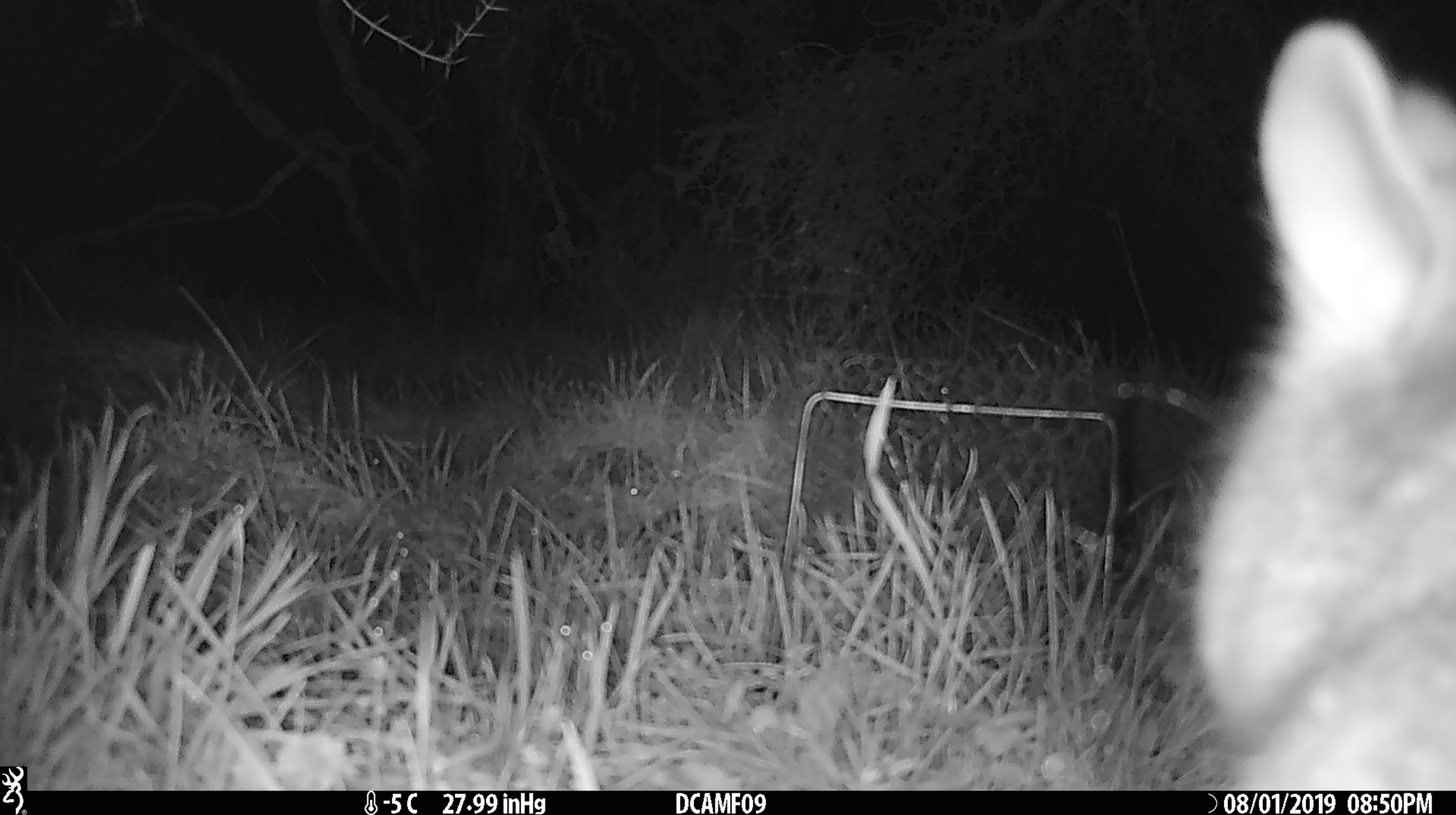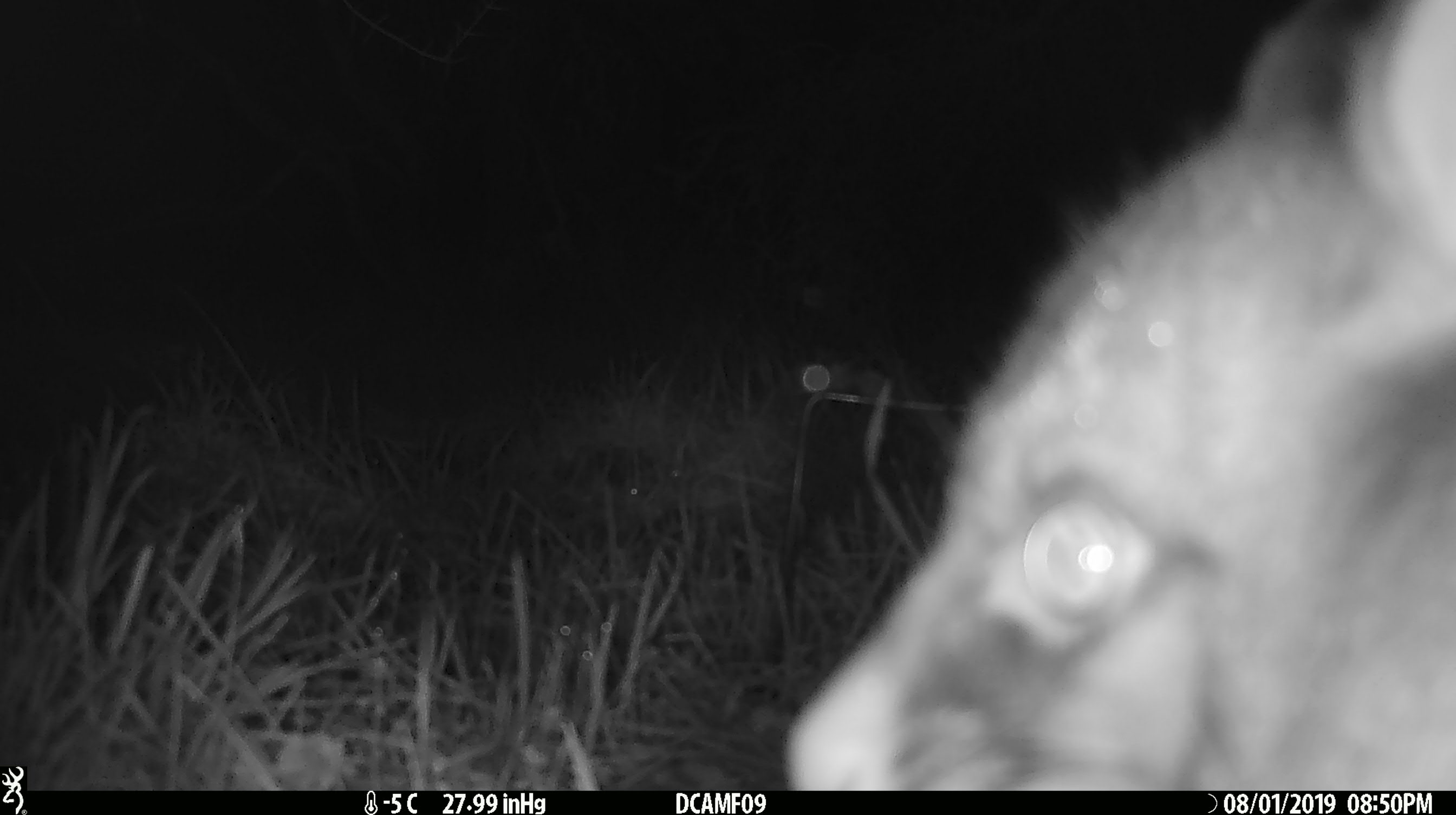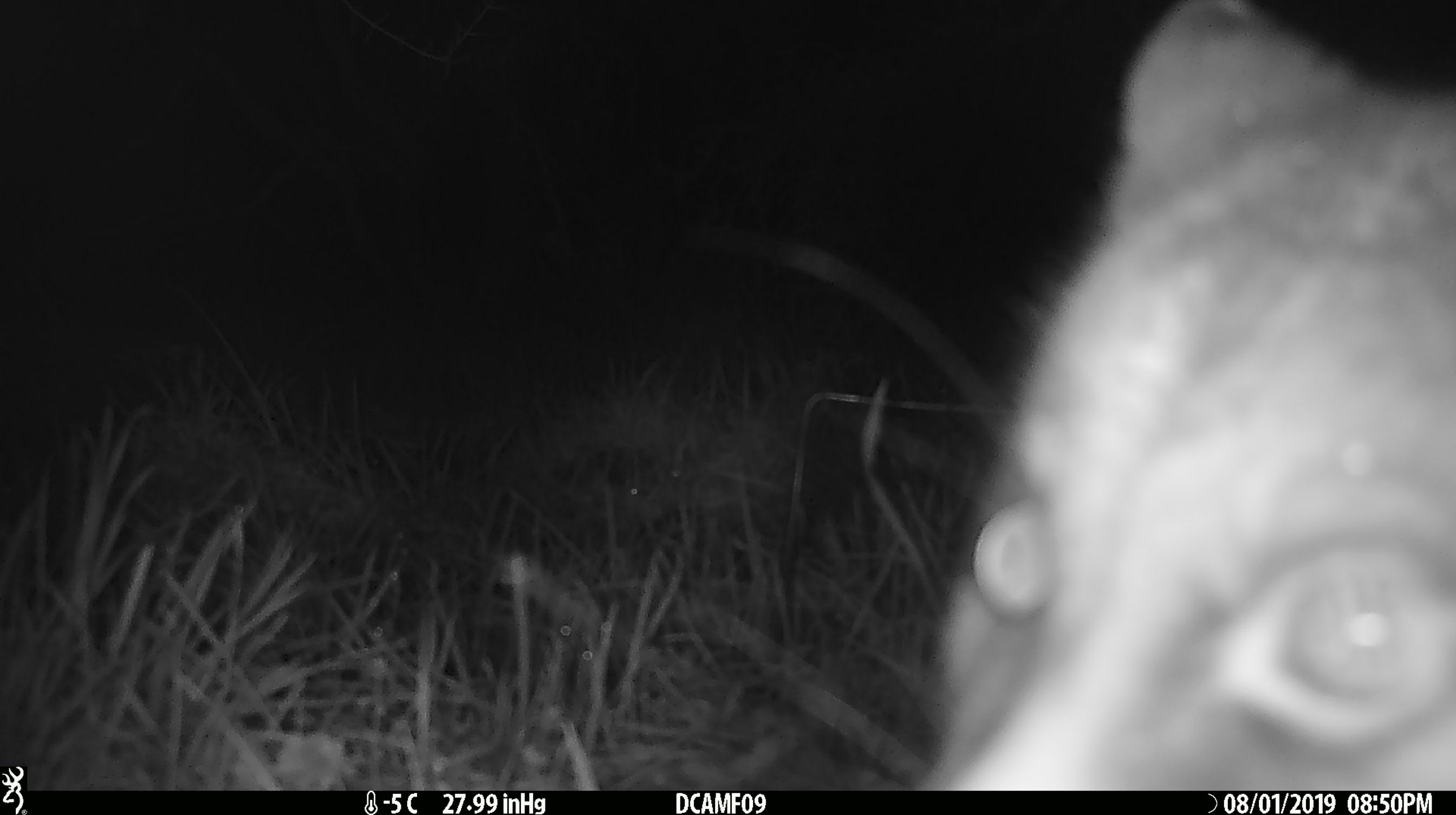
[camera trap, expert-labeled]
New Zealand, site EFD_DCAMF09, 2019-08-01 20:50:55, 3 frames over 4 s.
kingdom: Animalia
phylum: Chordata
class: Mammalia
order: Diprotodontia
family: Phalangeridae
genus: Trichosurus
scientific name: Trichosurus vulpecula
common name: common brushtail possum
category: possum